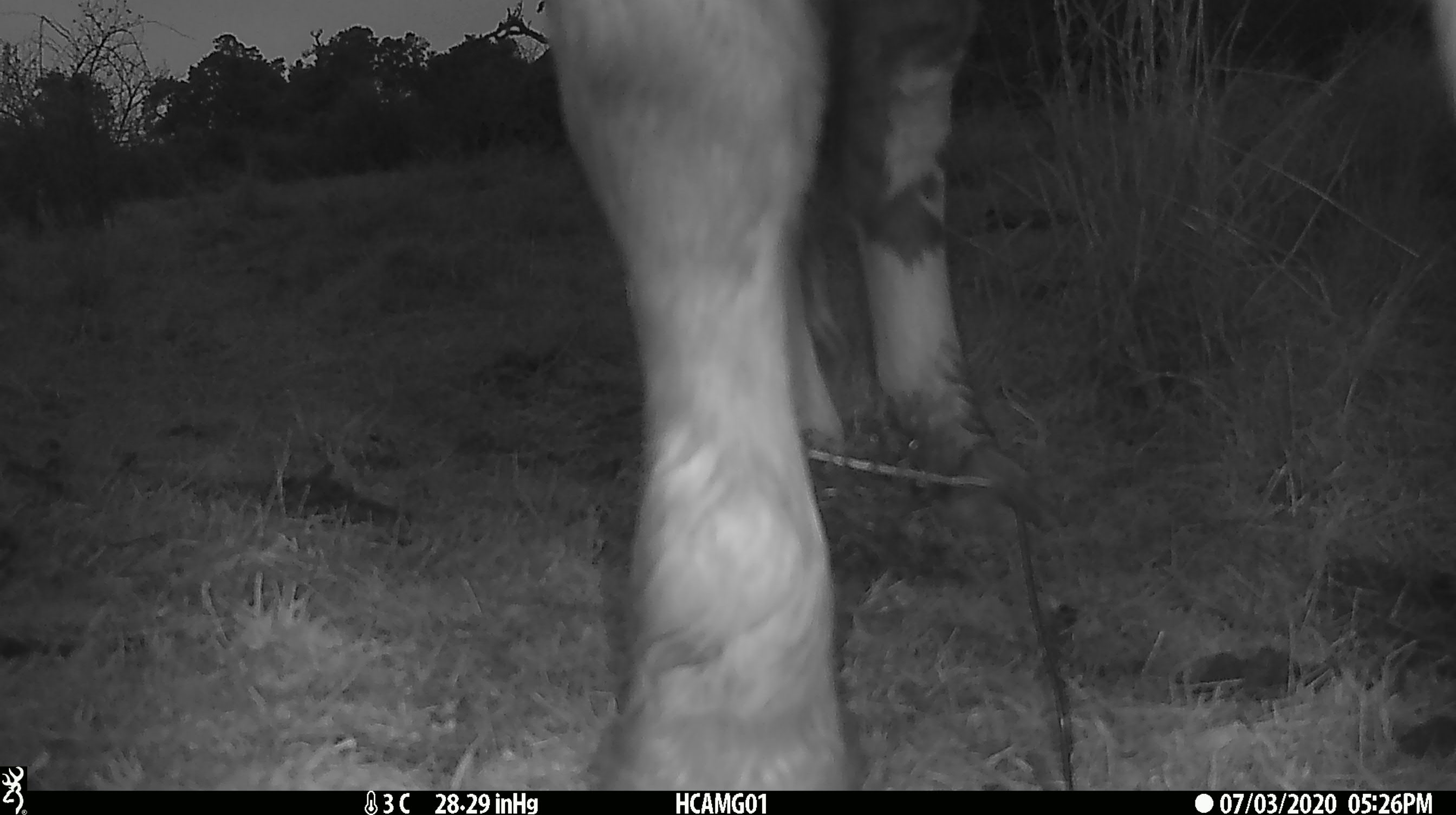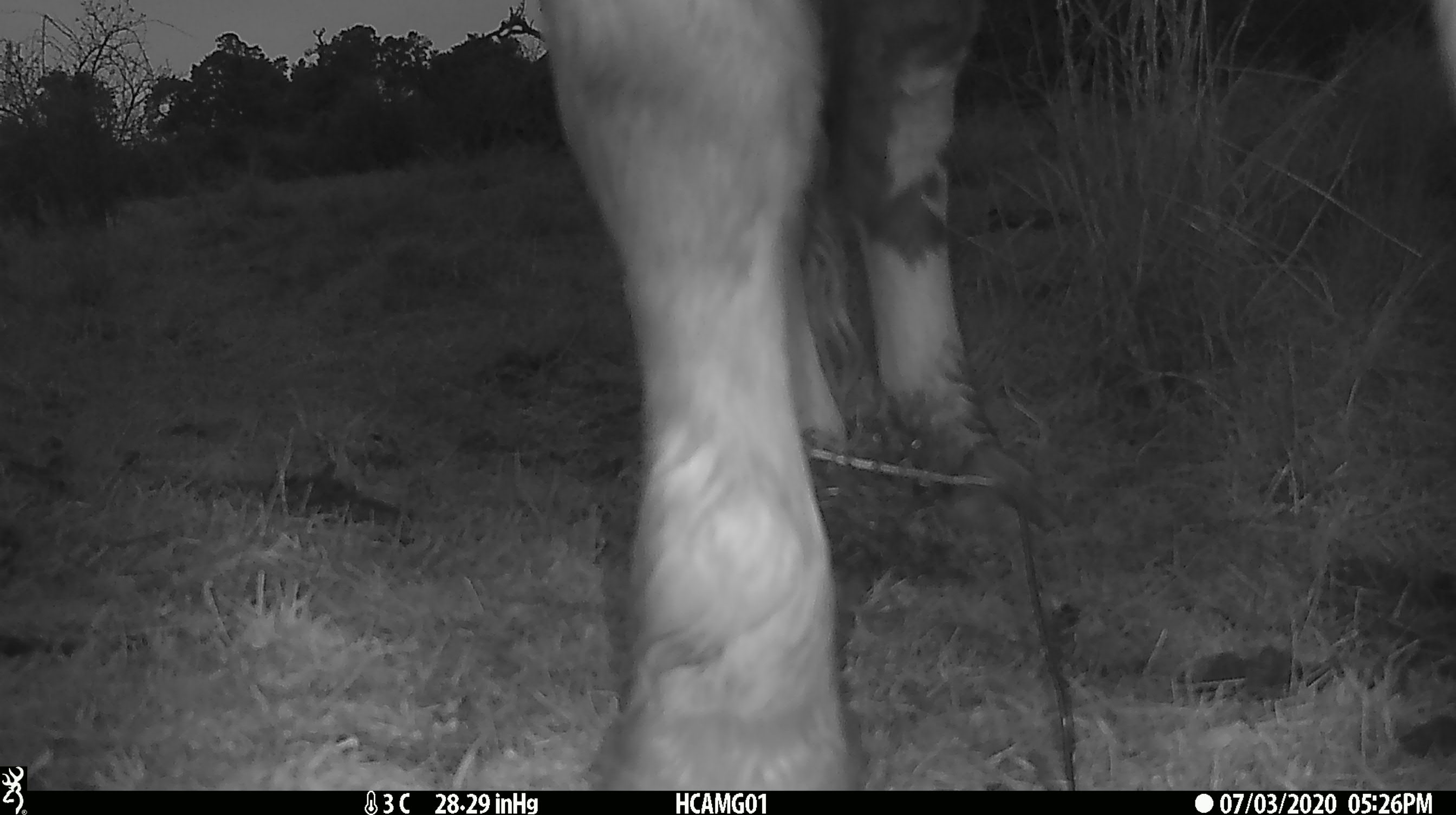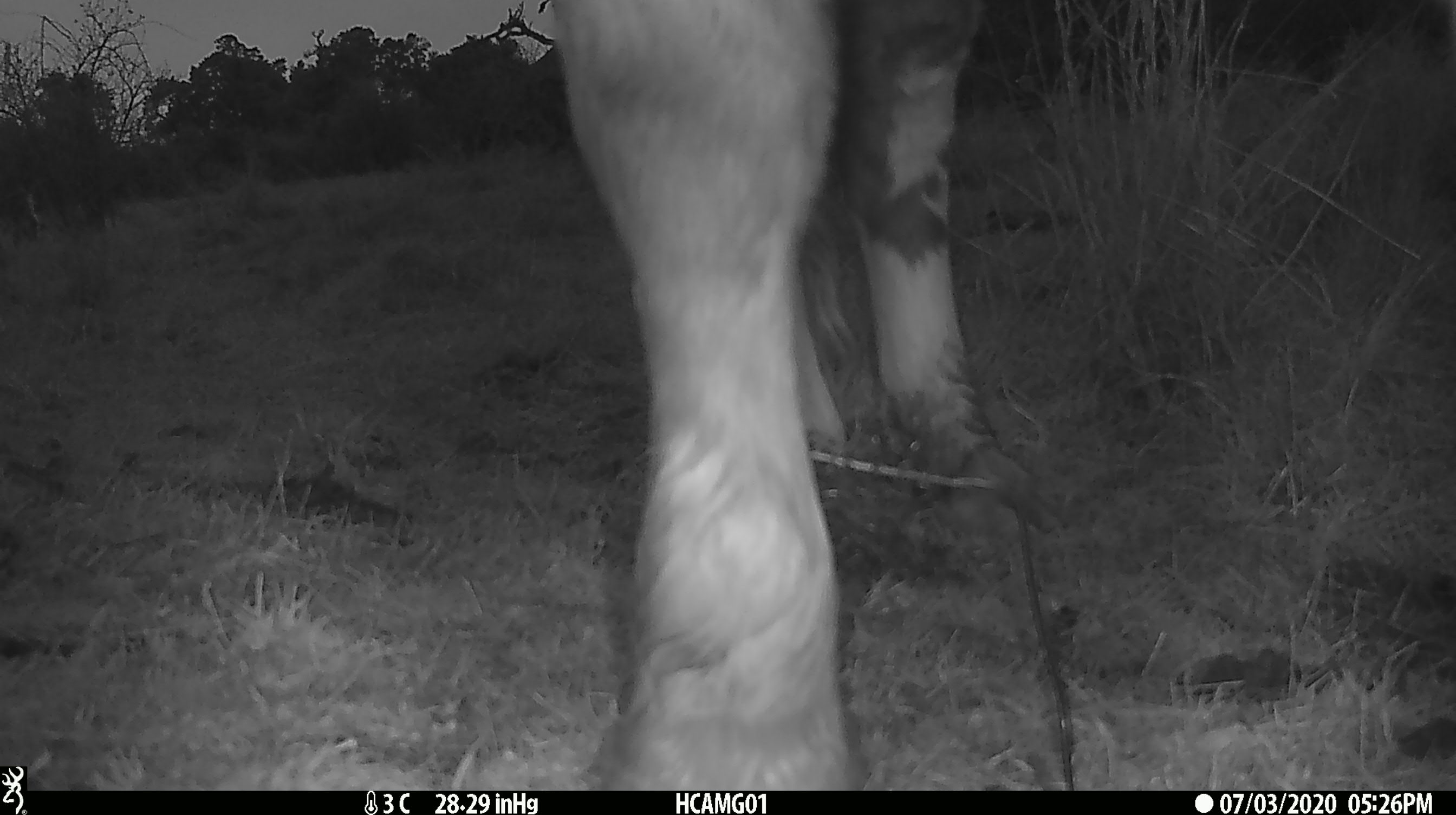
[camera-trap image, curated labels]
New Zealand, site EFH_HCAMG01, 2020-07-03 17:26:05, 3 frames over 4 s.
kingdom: Animalia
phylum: Chordata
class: Mammalia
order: Artiodactyla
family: Bovidae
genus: Bos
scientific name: Bos taurus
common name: domestic cow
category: cow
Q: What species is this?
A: Cow (domestic cow) (Bos taurus).